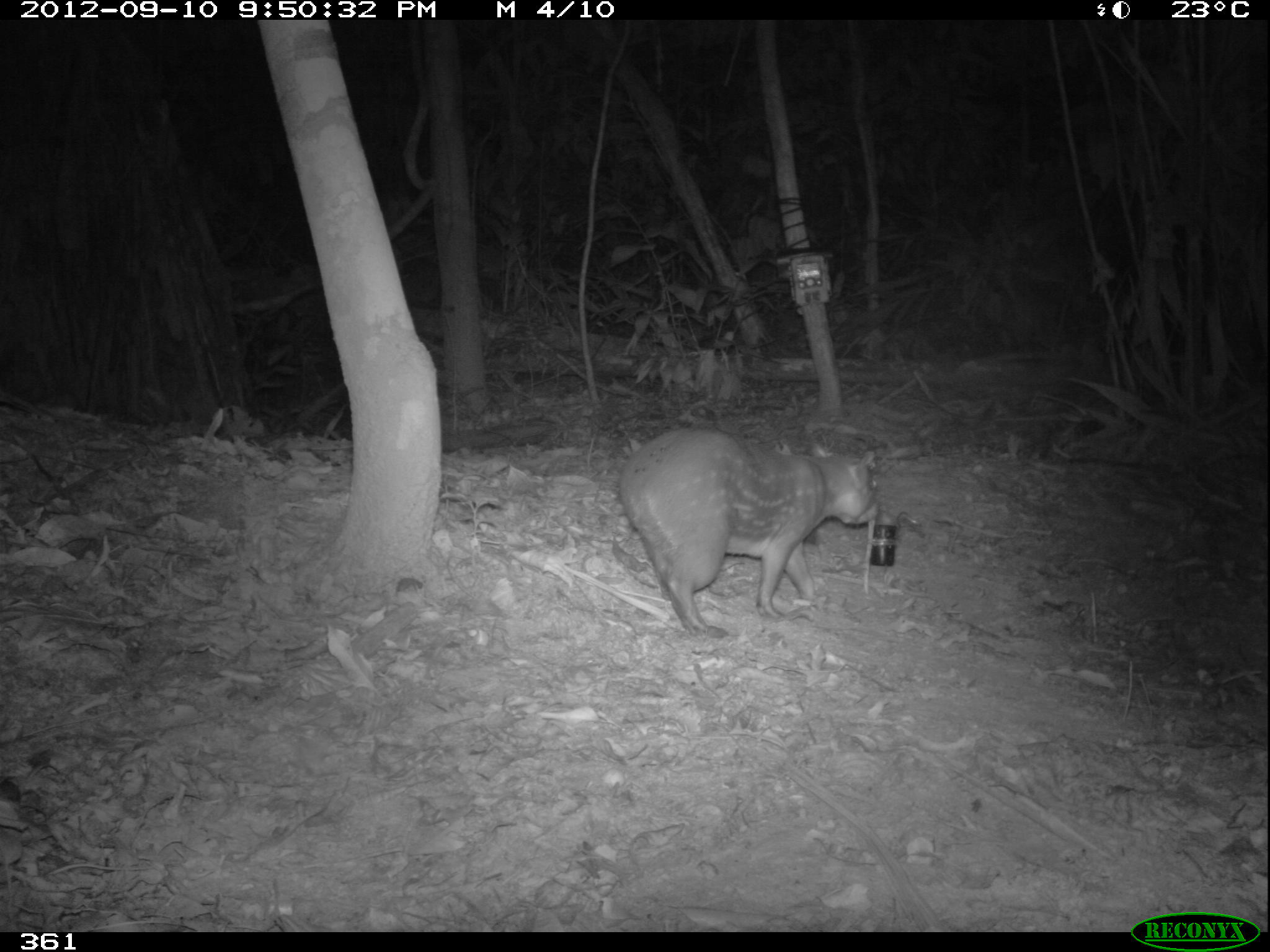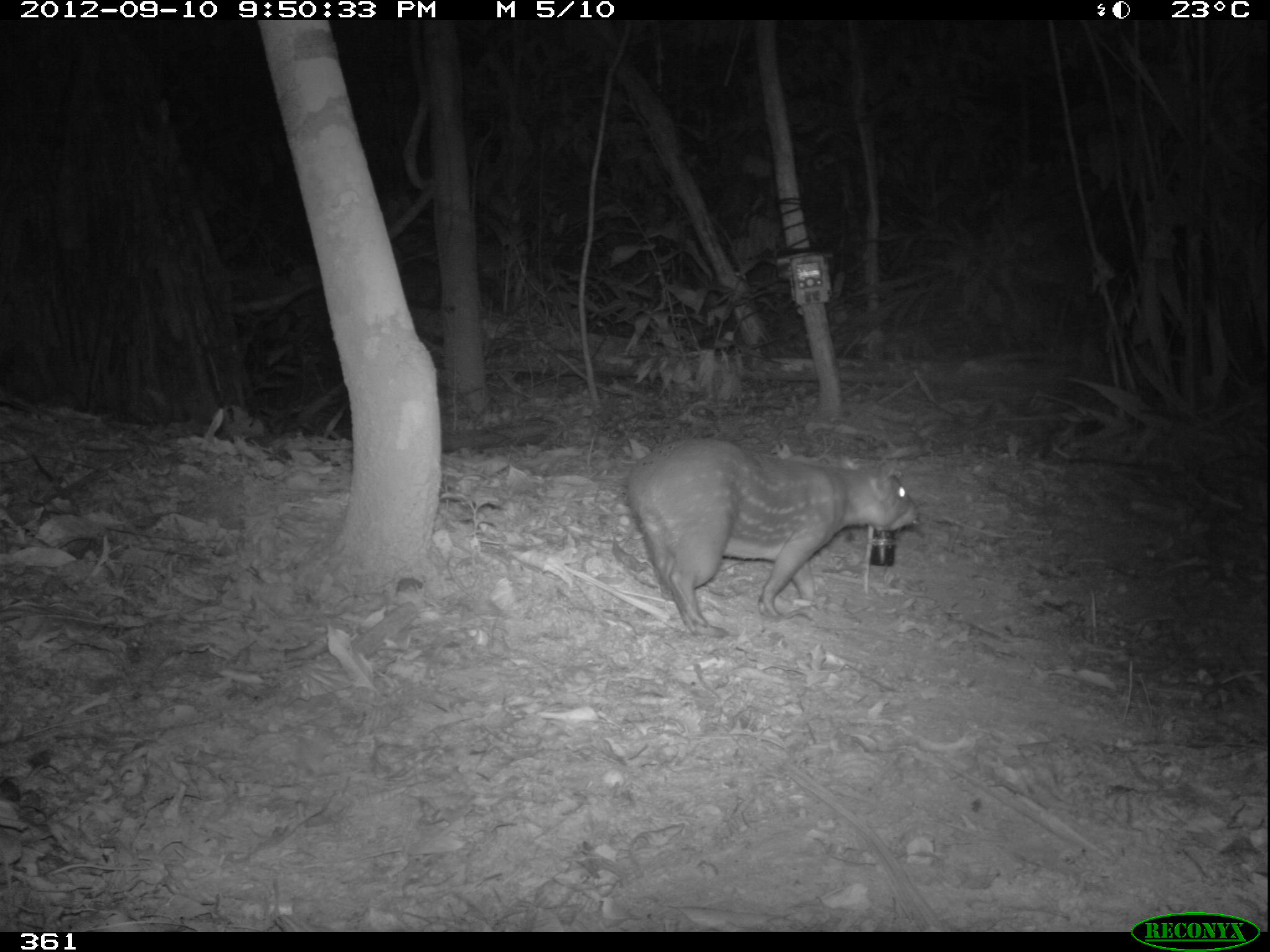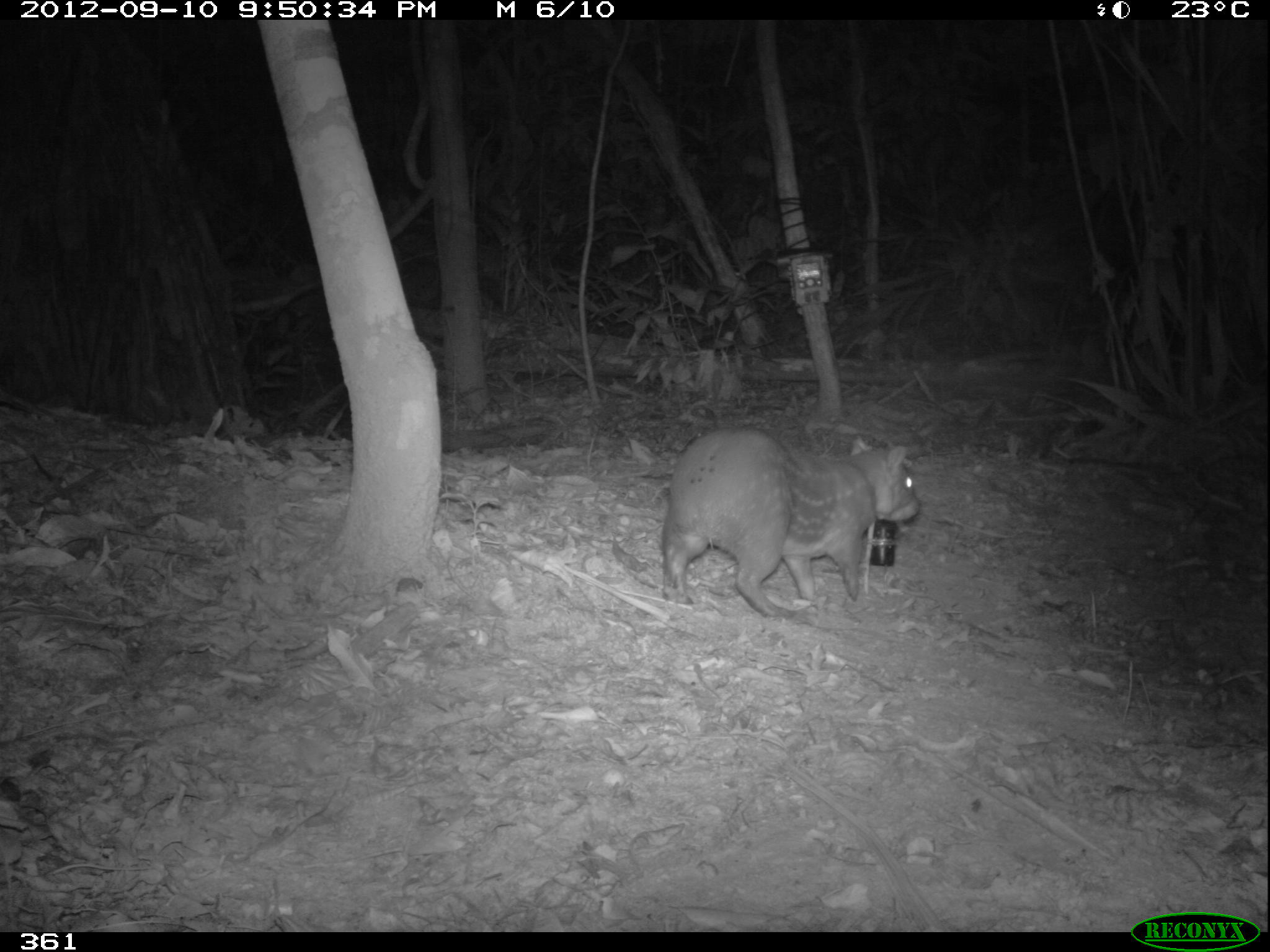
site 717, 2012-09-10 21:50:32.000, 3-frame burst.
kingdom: Animalia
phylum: Chordata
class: Mammalia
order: Rodentia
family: Cuniculidae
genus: Cuniculus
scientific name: Cuniculus paca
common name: spotted paca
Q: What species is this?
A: Cuniculus paca (spotted paca).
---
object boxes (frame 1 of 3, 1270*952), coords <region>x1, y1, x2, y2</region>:
cuniculus paca: <region>627, 426, 879, 639</region>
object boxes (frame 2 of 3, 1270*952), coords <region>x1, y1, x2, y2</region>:
cuniculus paca: <region>626, 436, 919, 640</region>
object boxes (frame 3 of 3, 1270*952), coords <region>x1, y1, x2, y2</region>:
cuniculus paca: <region>660, 427, 921, 625</region>